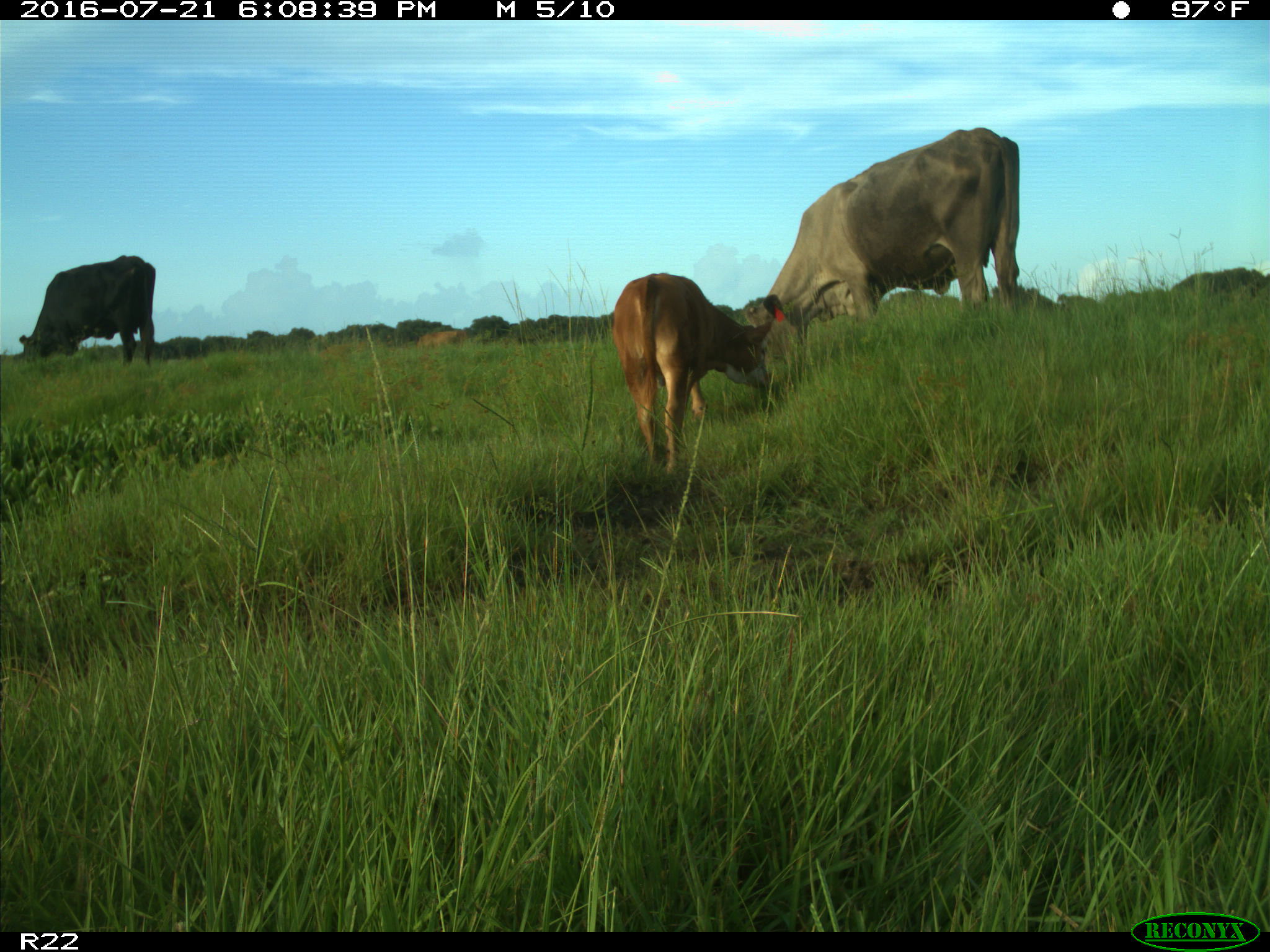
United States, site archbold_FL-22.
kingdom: Animalia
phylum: Chordata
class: Mammalia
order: Artiodactyla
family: Bovidae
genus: Bos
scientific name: Bos taurus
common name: domestic cow